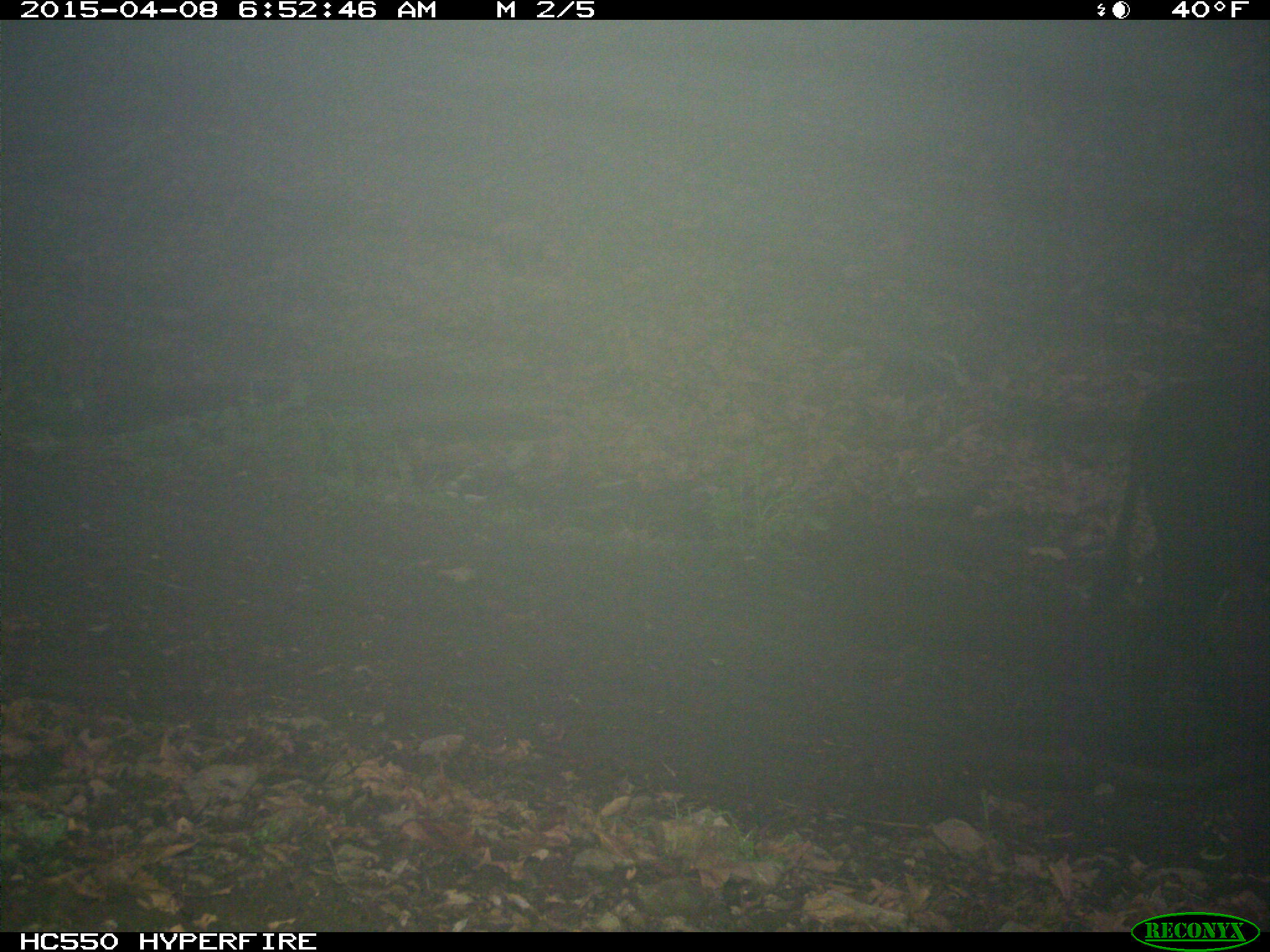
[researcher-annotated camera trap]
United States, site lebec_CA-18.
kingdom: Animalia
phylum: Chordata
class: Mammalia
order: Artiodactyla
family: Bovidae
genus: Bos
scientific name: Bos taurus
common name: domestic cow